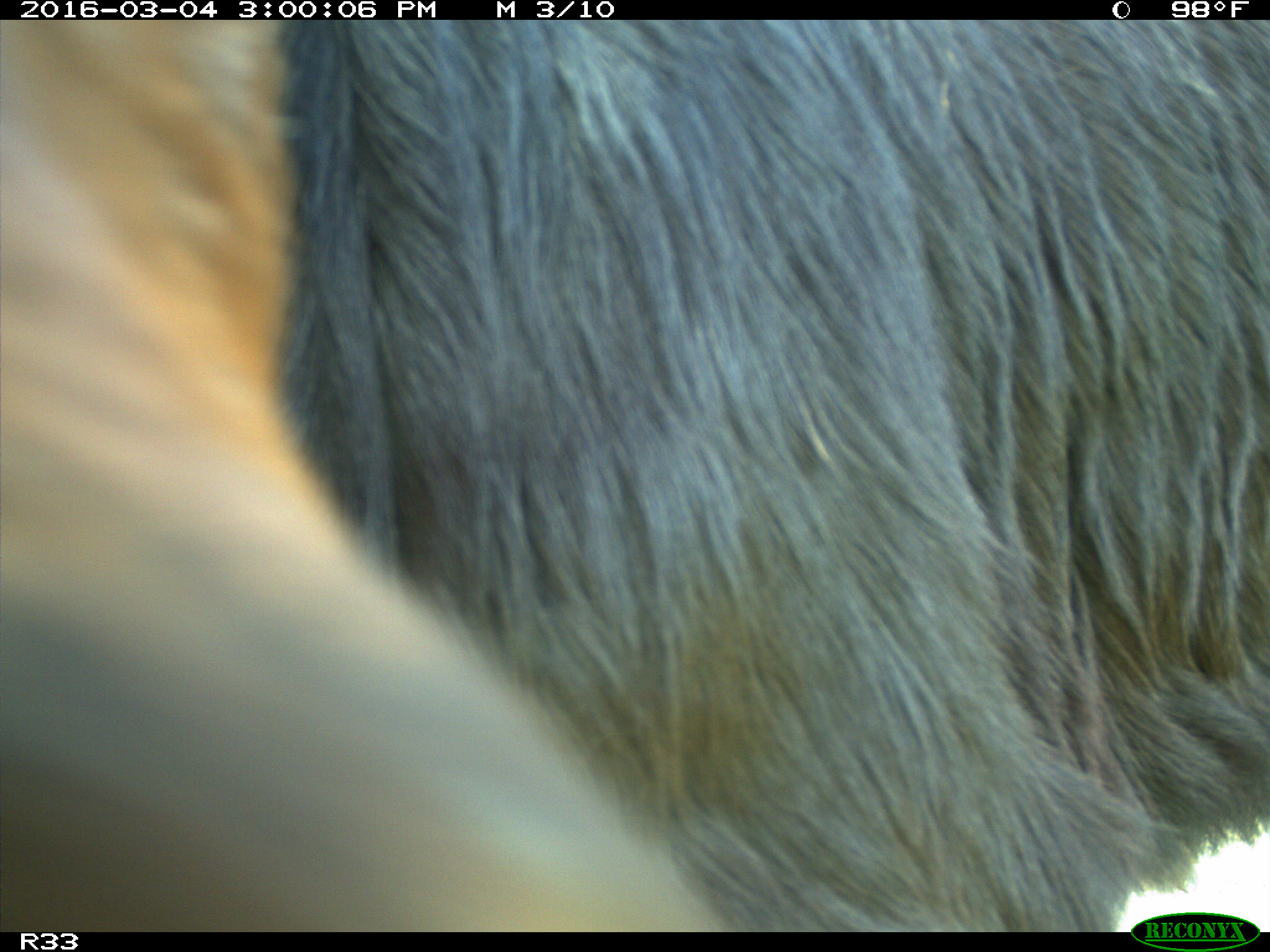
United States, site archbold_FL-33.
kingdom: Animalia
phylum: Chordata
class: Mammalia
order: Artiodactyla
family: Bovidae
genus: Bos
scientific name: Bos taurus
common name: domestic cow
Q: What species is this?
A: Bos taurus (domestic cow).